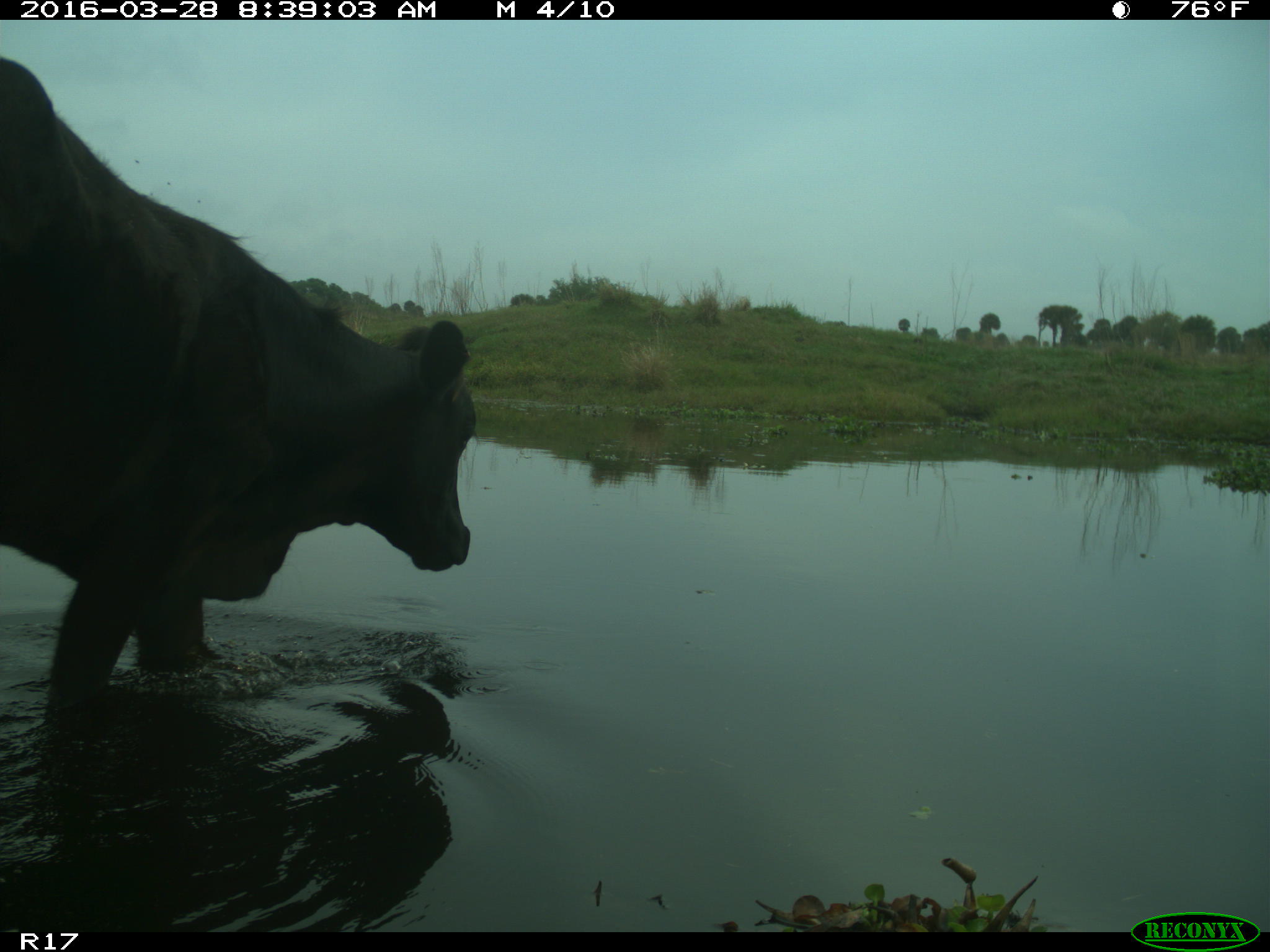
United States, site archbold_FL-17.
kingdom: Animalia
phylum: Chordata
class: Mammalia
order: Artiodactyla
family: Bovidae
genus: Bos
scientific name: Bos taurus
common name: domestic cow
Bos taurus (domestic cow).